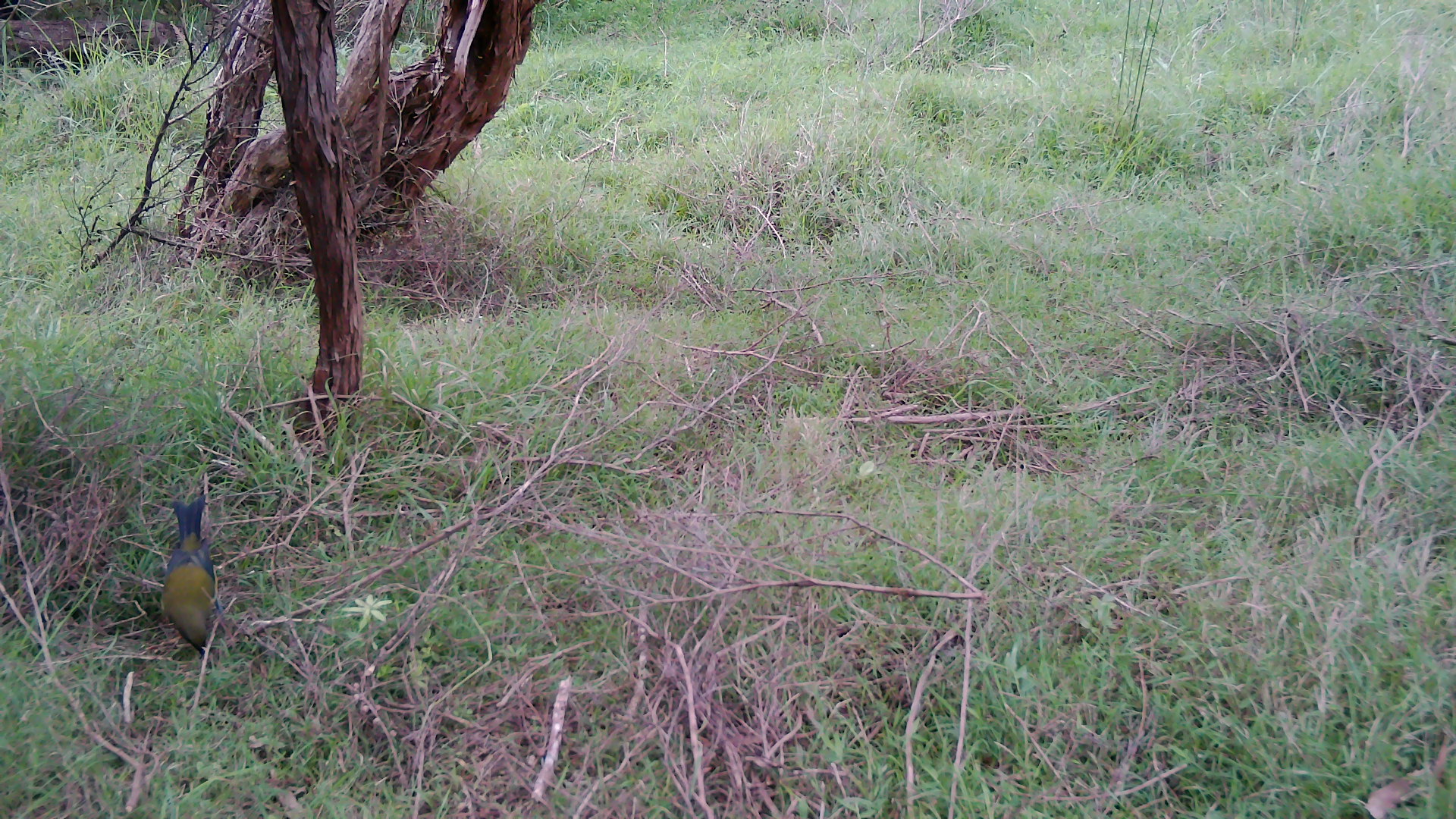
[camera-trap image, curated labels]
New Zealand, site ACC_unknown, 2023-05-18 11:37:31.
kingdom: Animalia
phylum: Chordata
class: Aves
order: Passeriformes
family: Meliphagidae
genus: Anthornis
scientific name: Anthornis melanura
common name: new zealand bellbird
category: bellbird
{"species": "bellbird (new zealand bellbird) (Anthornis melanura)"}